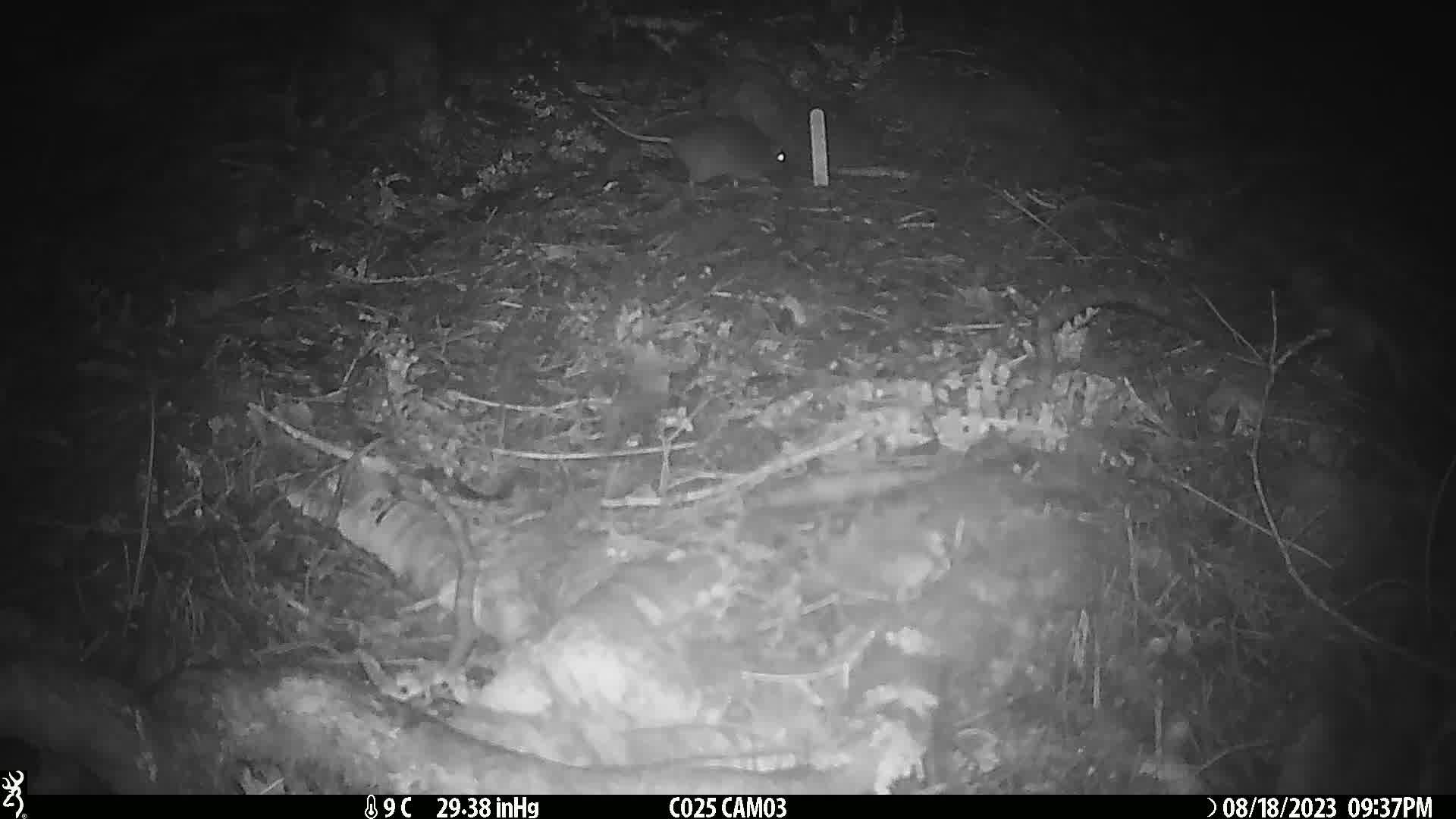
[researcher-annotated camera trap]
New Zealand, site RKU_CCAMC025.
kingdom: Animalia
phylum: Chordata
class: Mammalia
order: Rodentia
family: Muridae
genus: Rattus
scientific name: Rattus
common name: rat